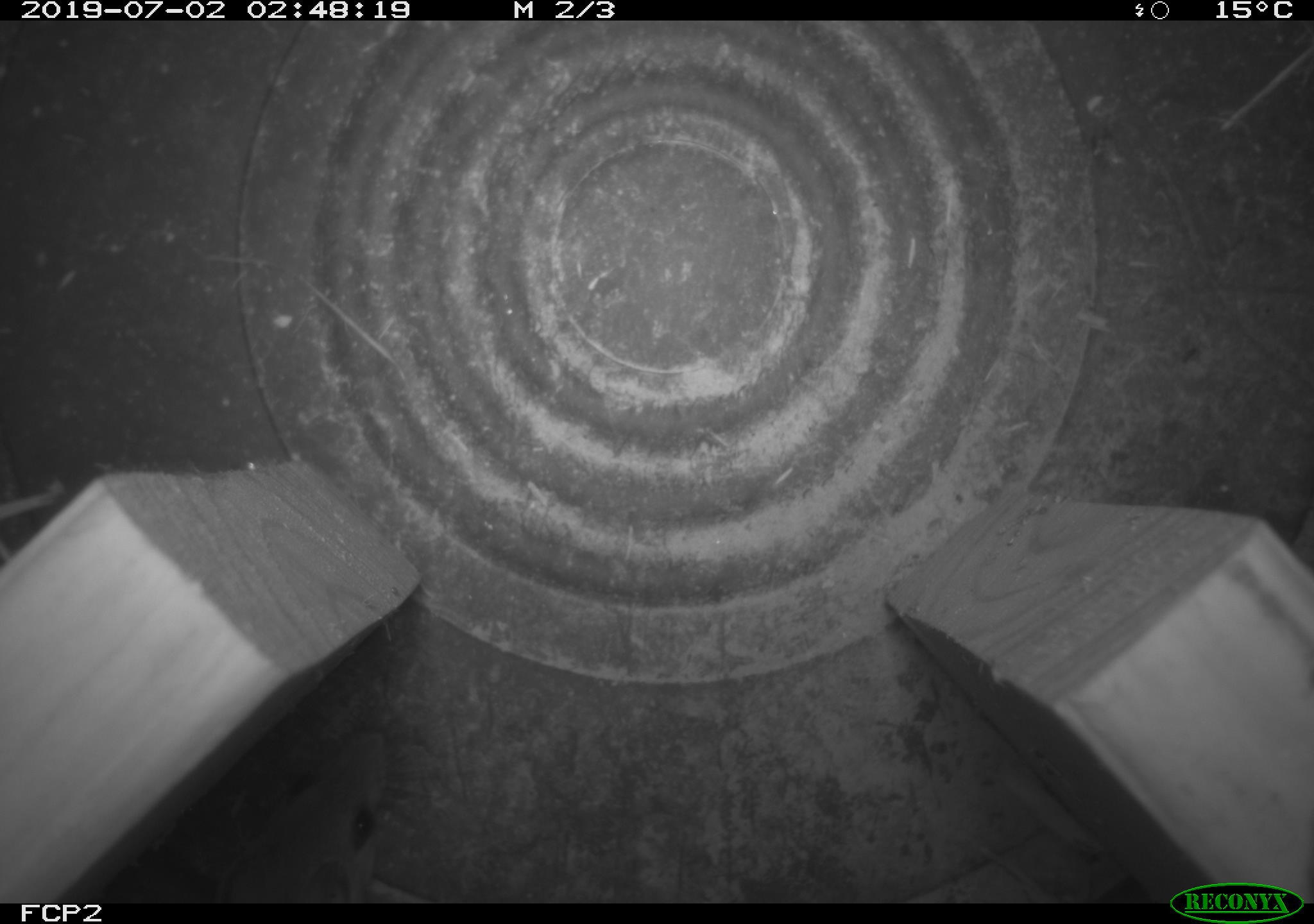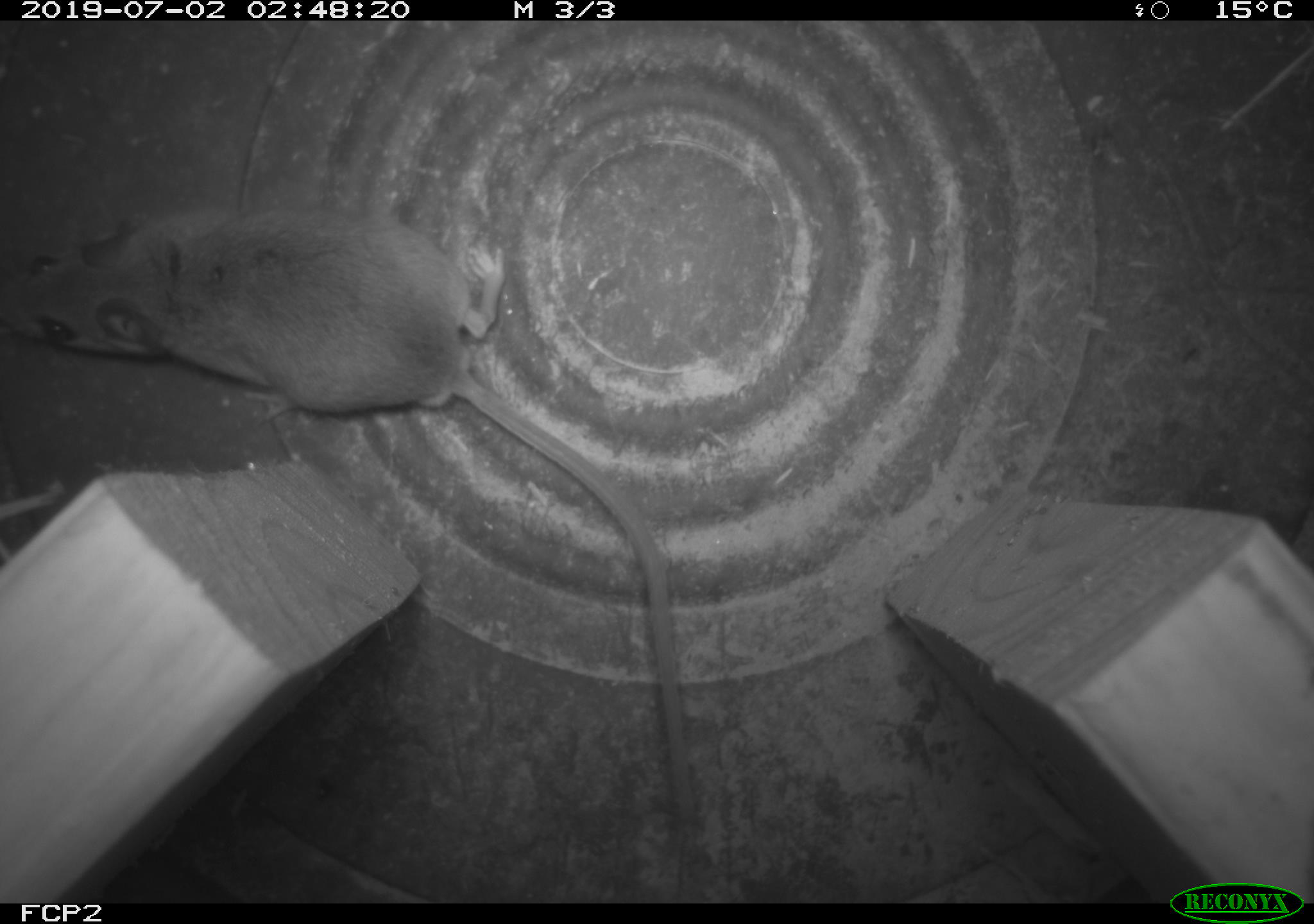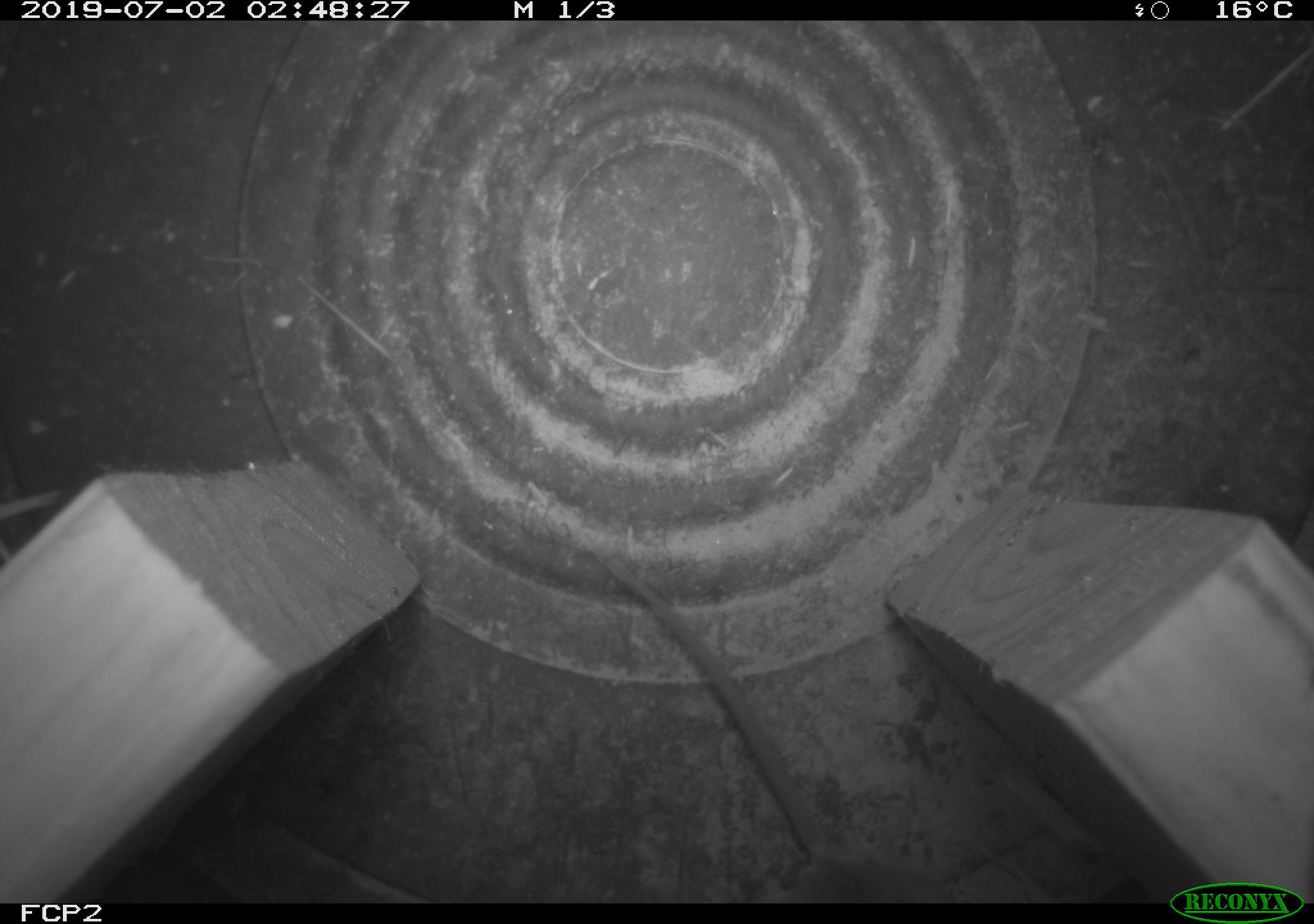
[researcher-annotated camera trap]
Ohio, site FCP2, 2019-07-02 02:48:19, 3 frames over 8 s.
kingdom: Animalia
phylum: Chordata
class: Mammalia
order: Rodentia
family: Cricetidae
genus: Peromyscus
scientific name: Peromyscus leucopus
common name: white-footed mouse